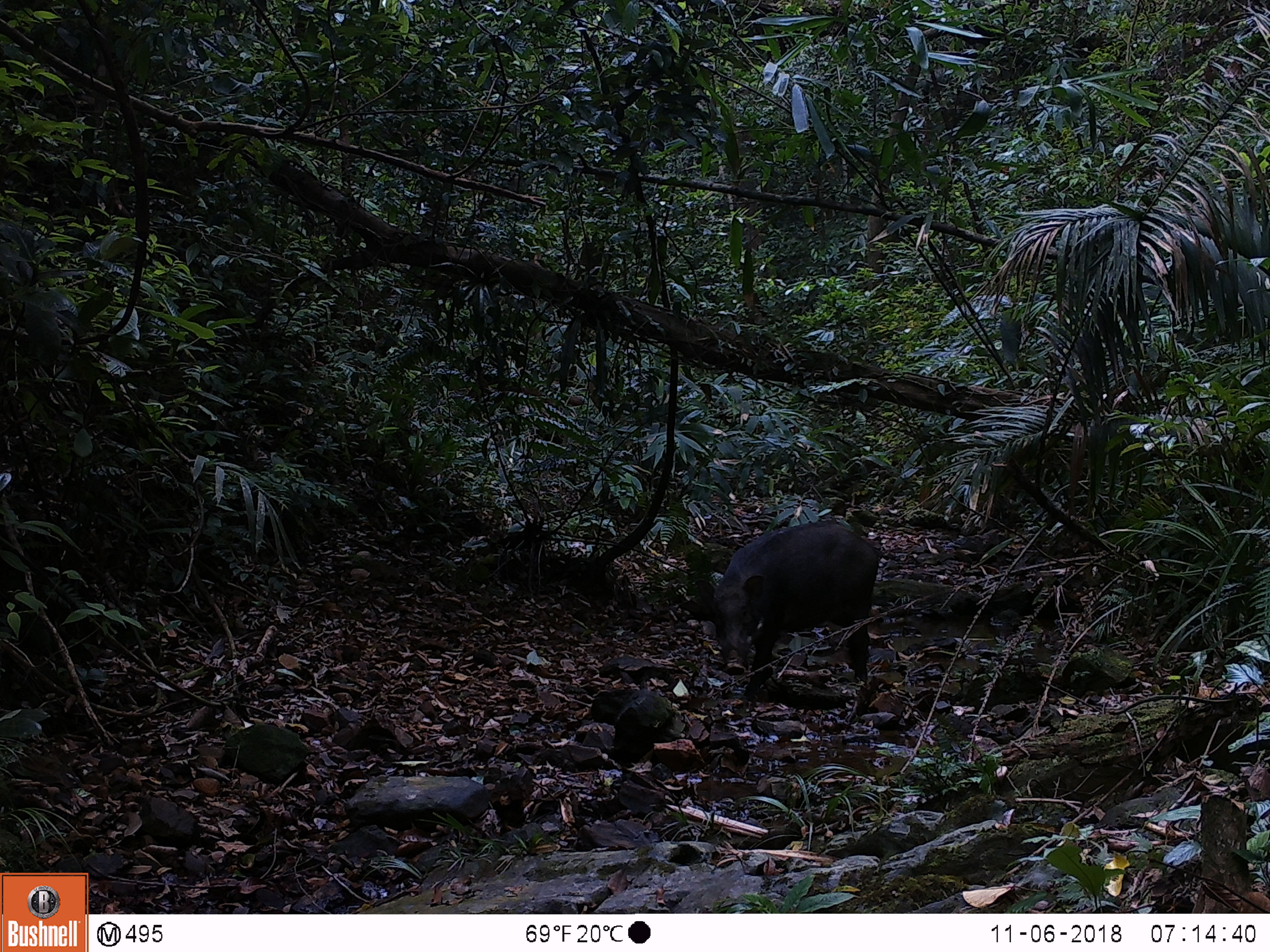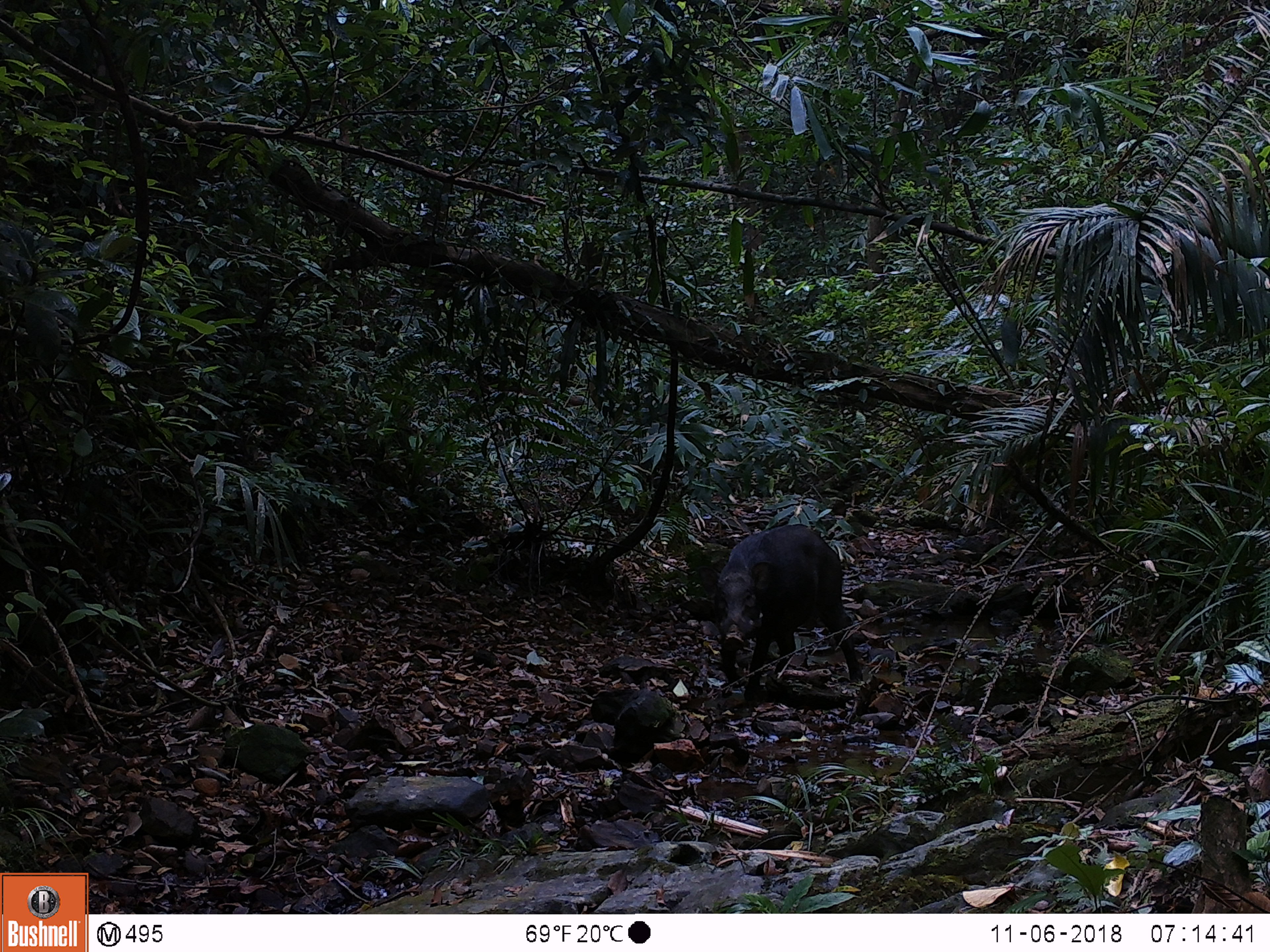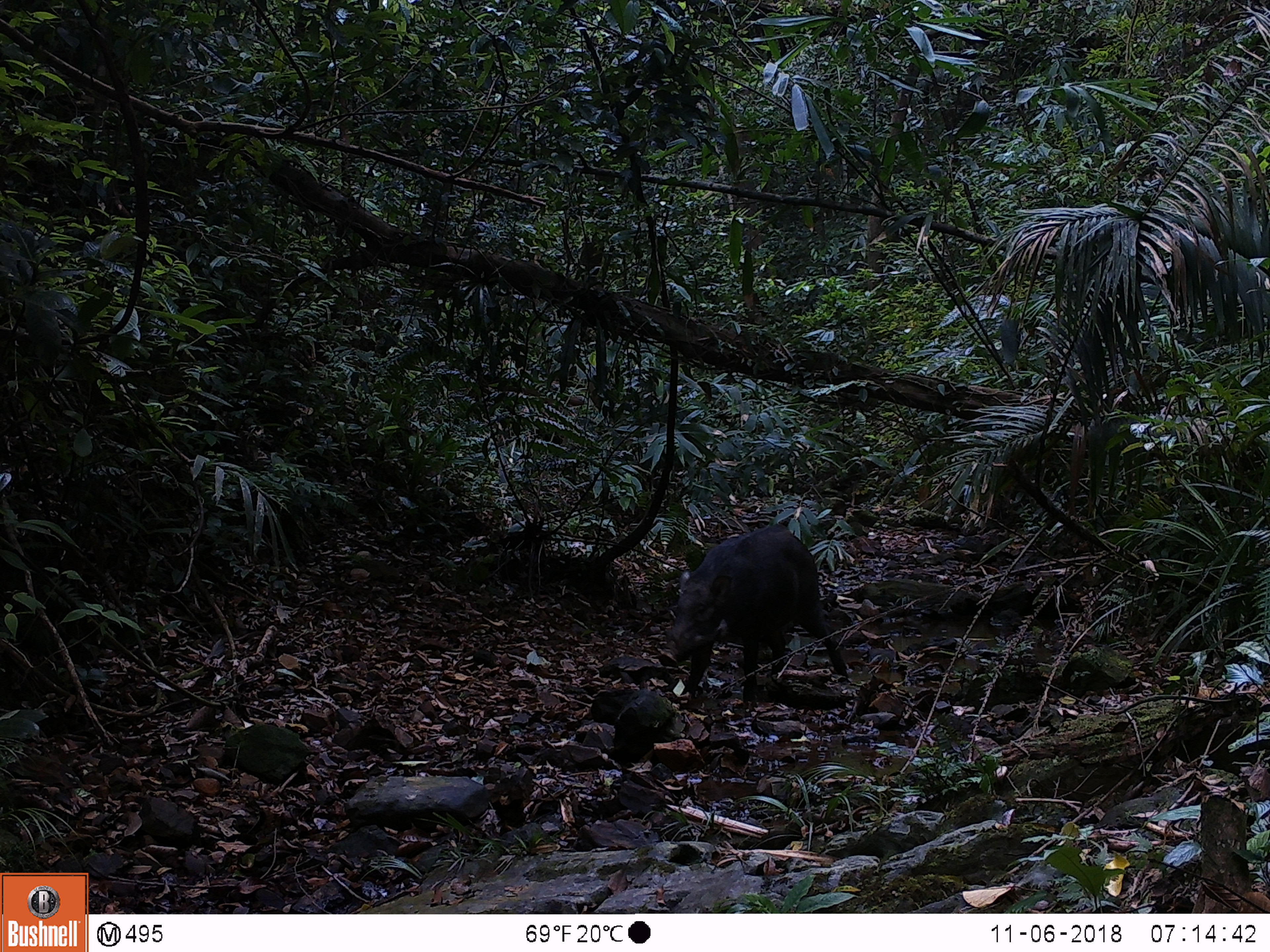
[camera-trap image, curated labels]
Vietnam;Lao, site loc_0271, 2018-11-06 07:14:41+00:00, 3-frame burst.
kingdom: Animalia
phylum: Chordata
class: Mammalia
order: Artiodactyla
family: Suidae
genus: Sus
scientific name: Sus scrofa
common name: eurasian wild pig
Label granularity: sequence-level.